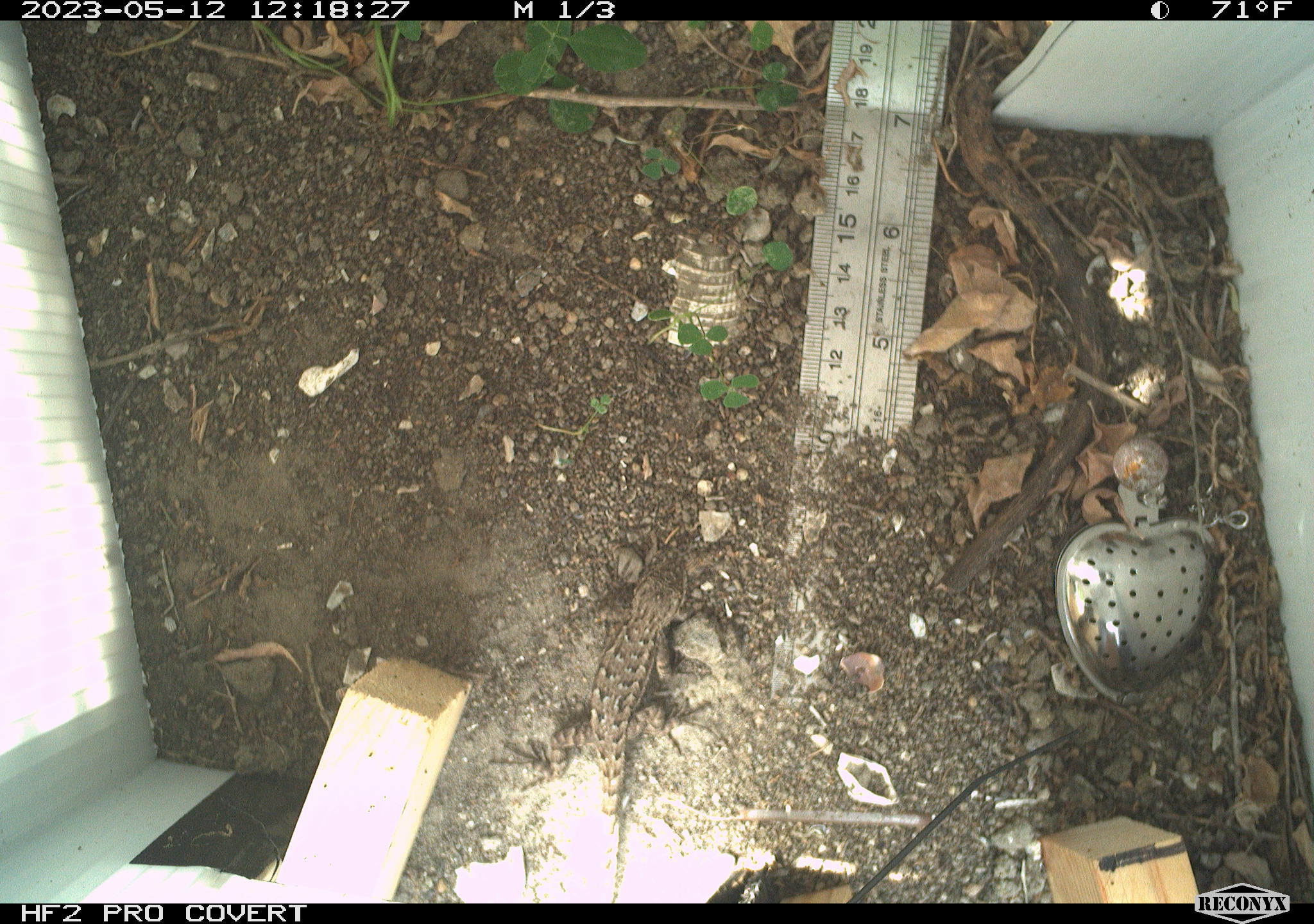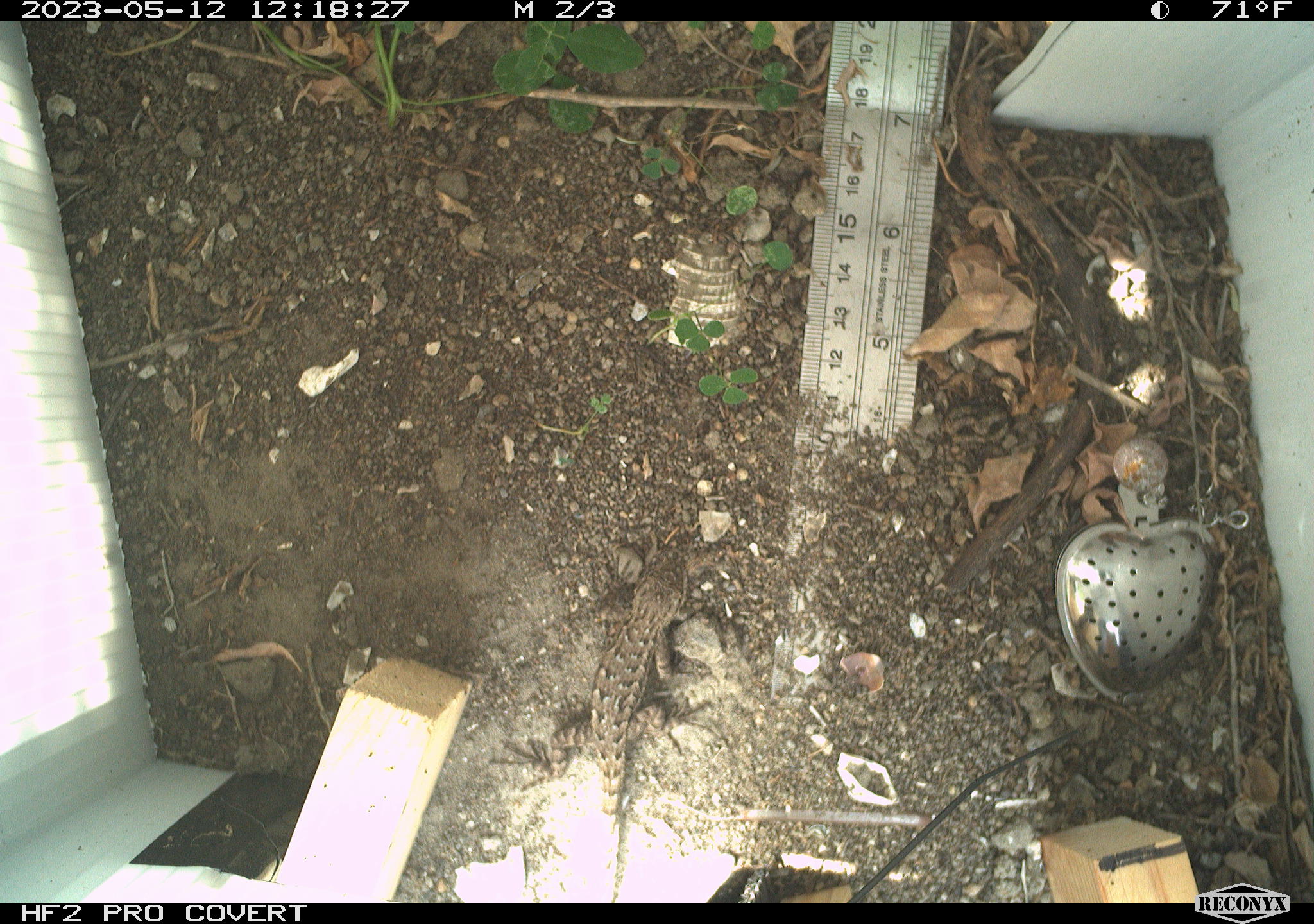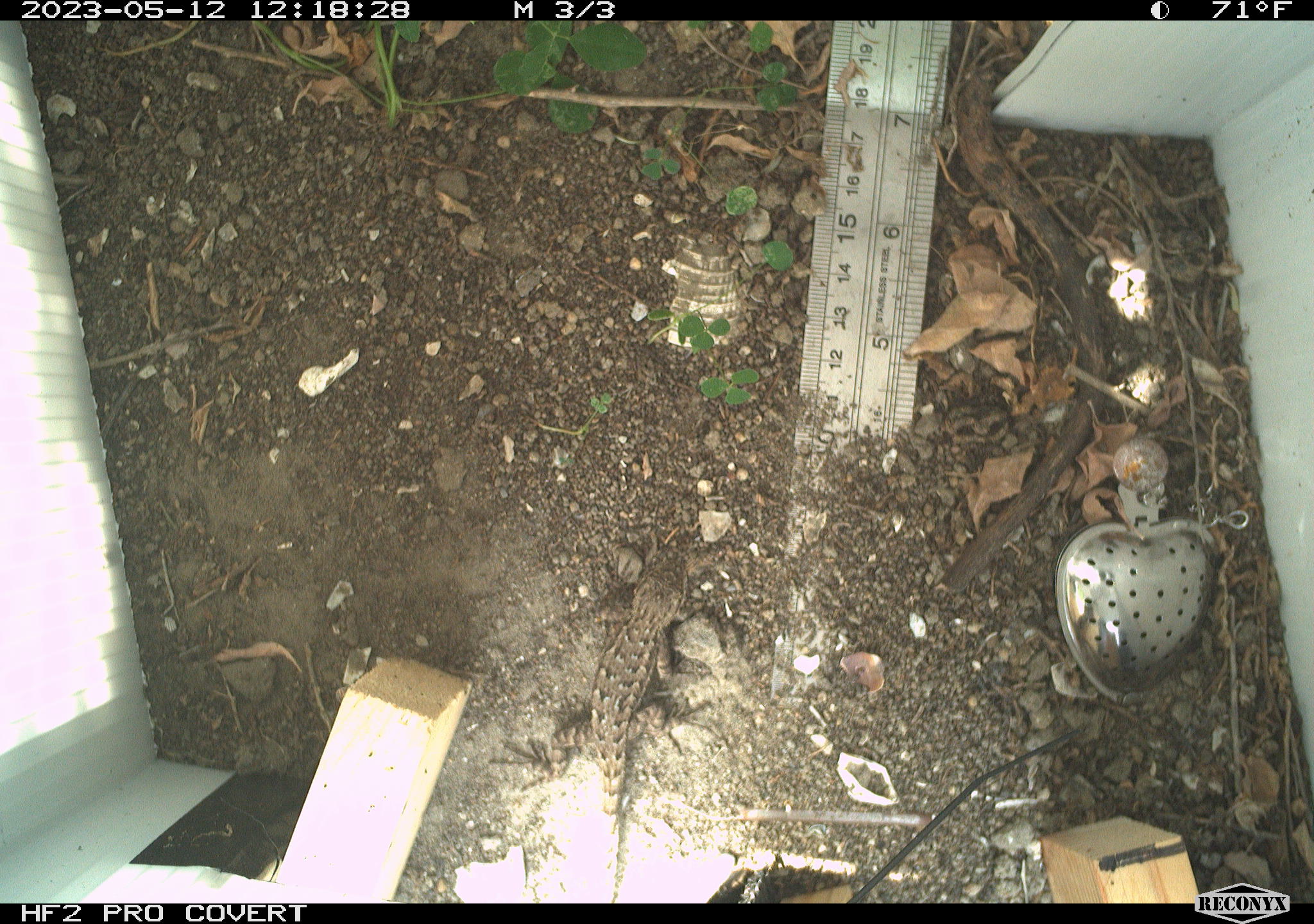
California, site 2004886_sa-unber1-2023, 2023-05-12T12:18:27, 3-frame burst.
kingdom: Animalia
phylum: Chordata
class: Reptilia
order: Squamata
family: Phrynosomatidae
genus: Sceloporus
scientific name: Sceloporus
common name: spiny lizards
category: sceloporus species